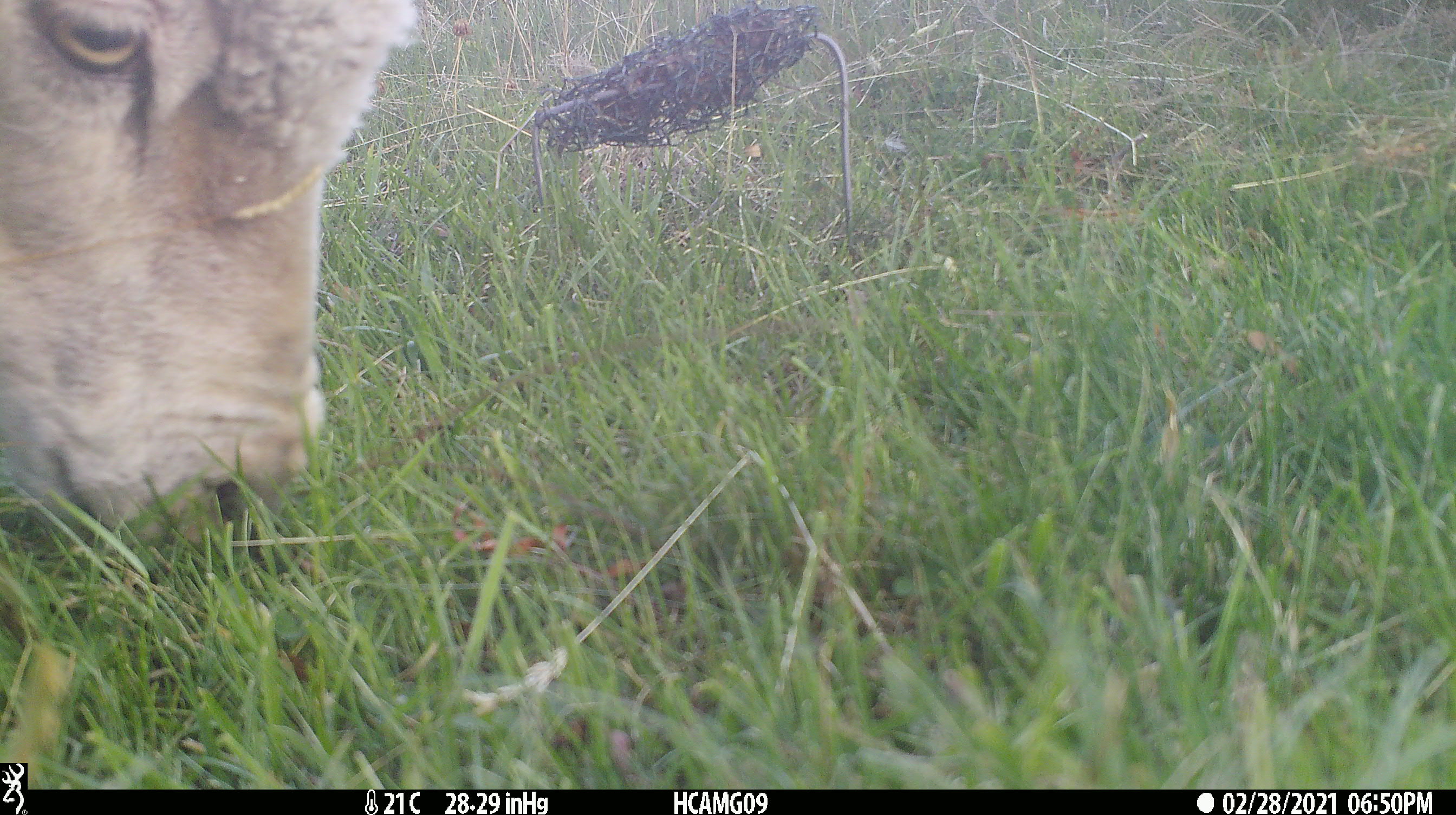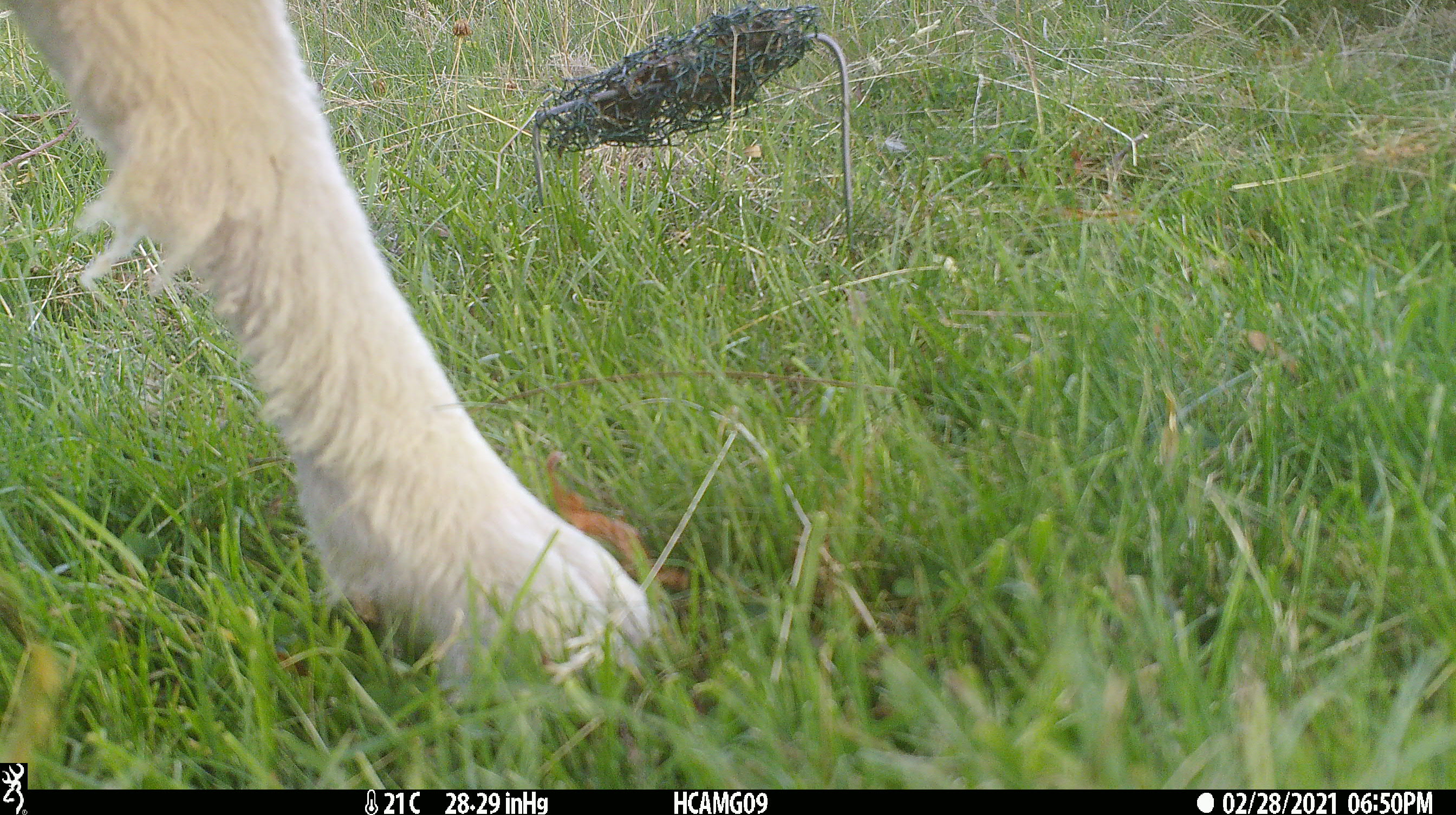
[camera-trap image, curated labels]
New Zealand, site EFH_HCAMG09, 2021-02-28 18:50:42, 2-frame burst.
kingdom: Animalia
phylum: Chordata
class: Mammalia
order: Artiodactyla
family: Bovidae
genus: Ovis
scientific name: Ovis aries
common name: domestic sheep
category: sheep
Sheep (domestic sheep) (Ovis aries).